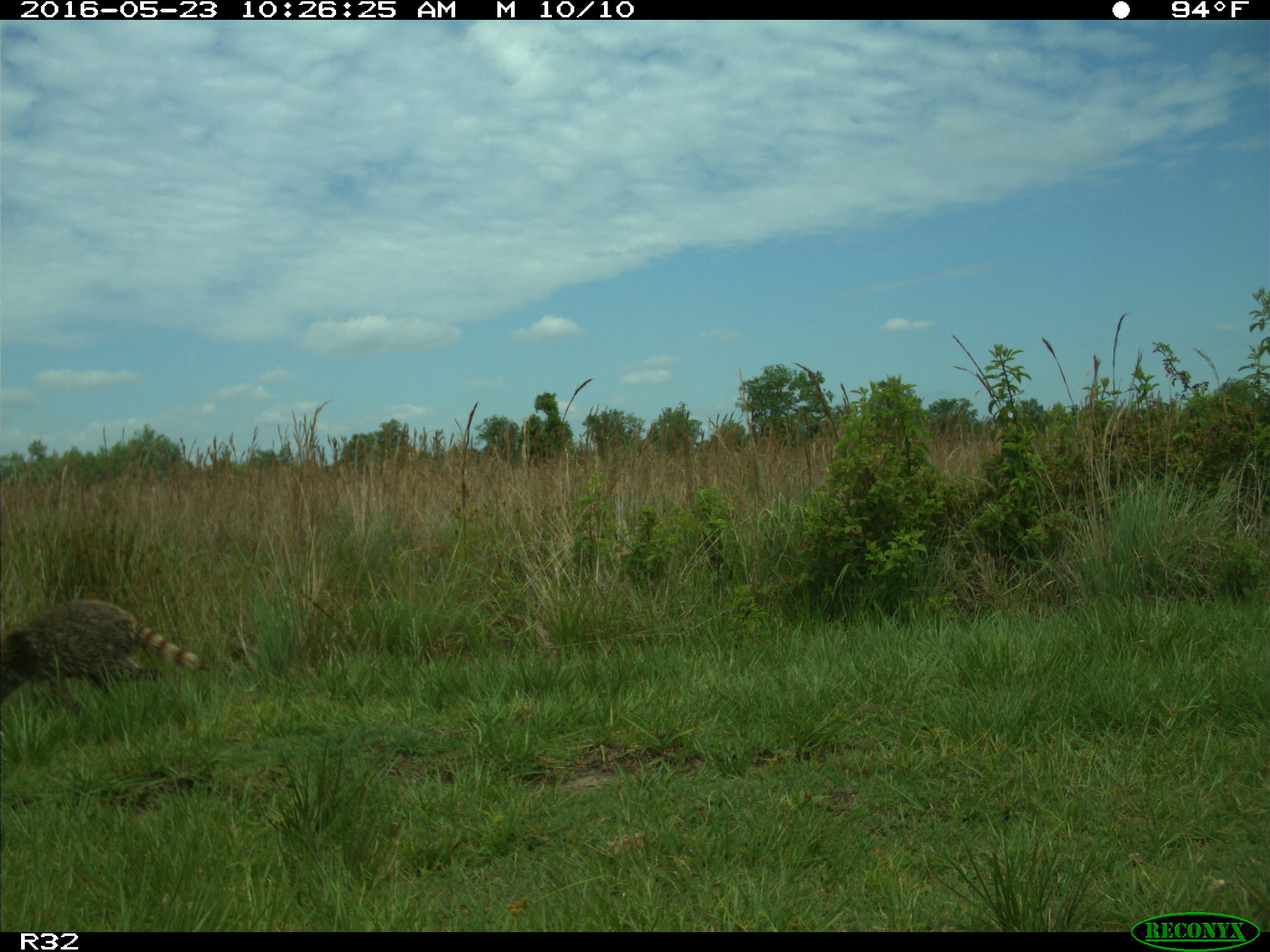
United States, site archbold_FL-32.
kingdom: Animalia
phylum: Chordata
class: Mammalia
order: Carnivora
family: Procyonidae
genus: Procyon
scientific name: Procyon lotor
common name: common raccoon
Procyon lotor (common raccoon).